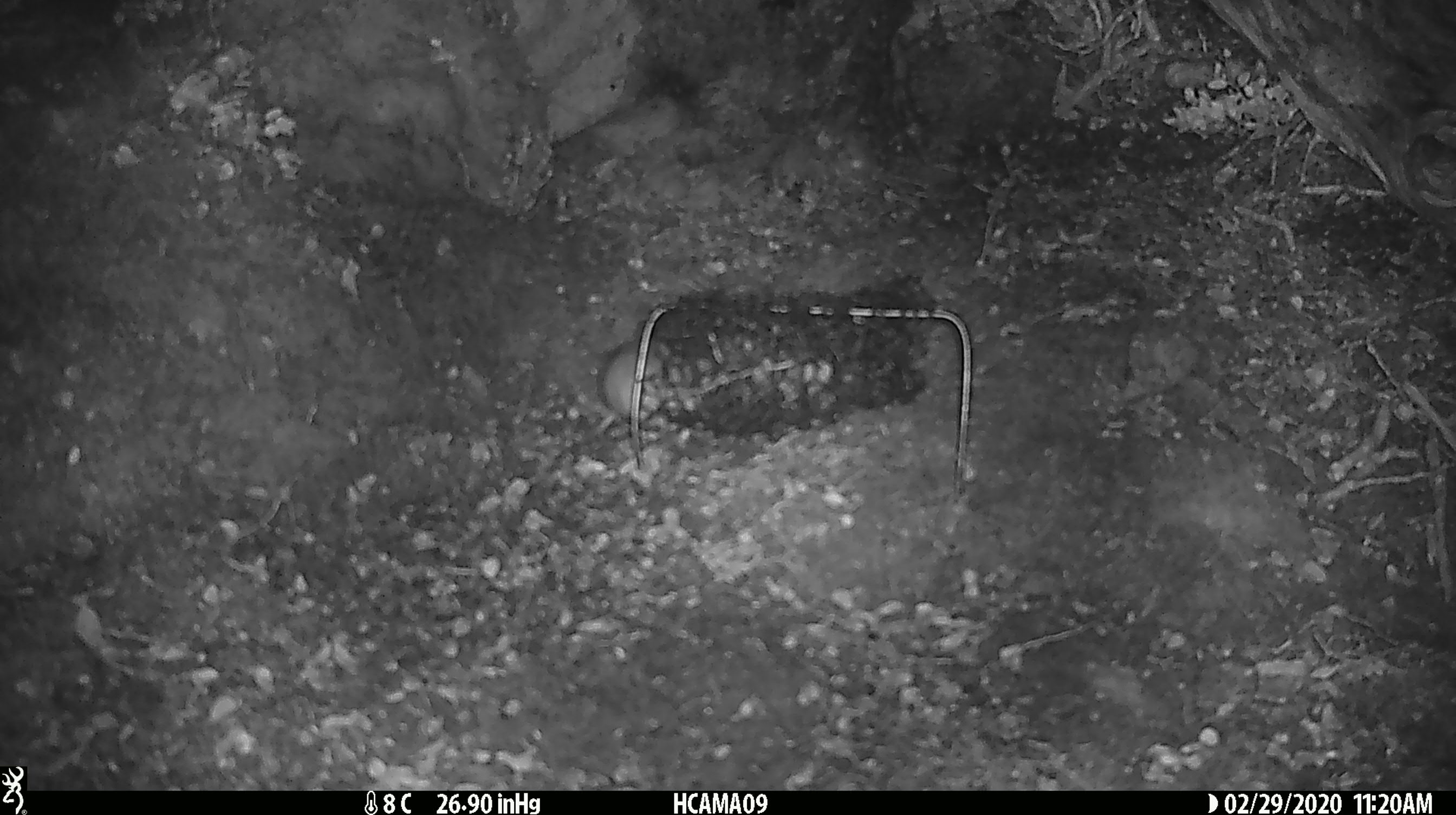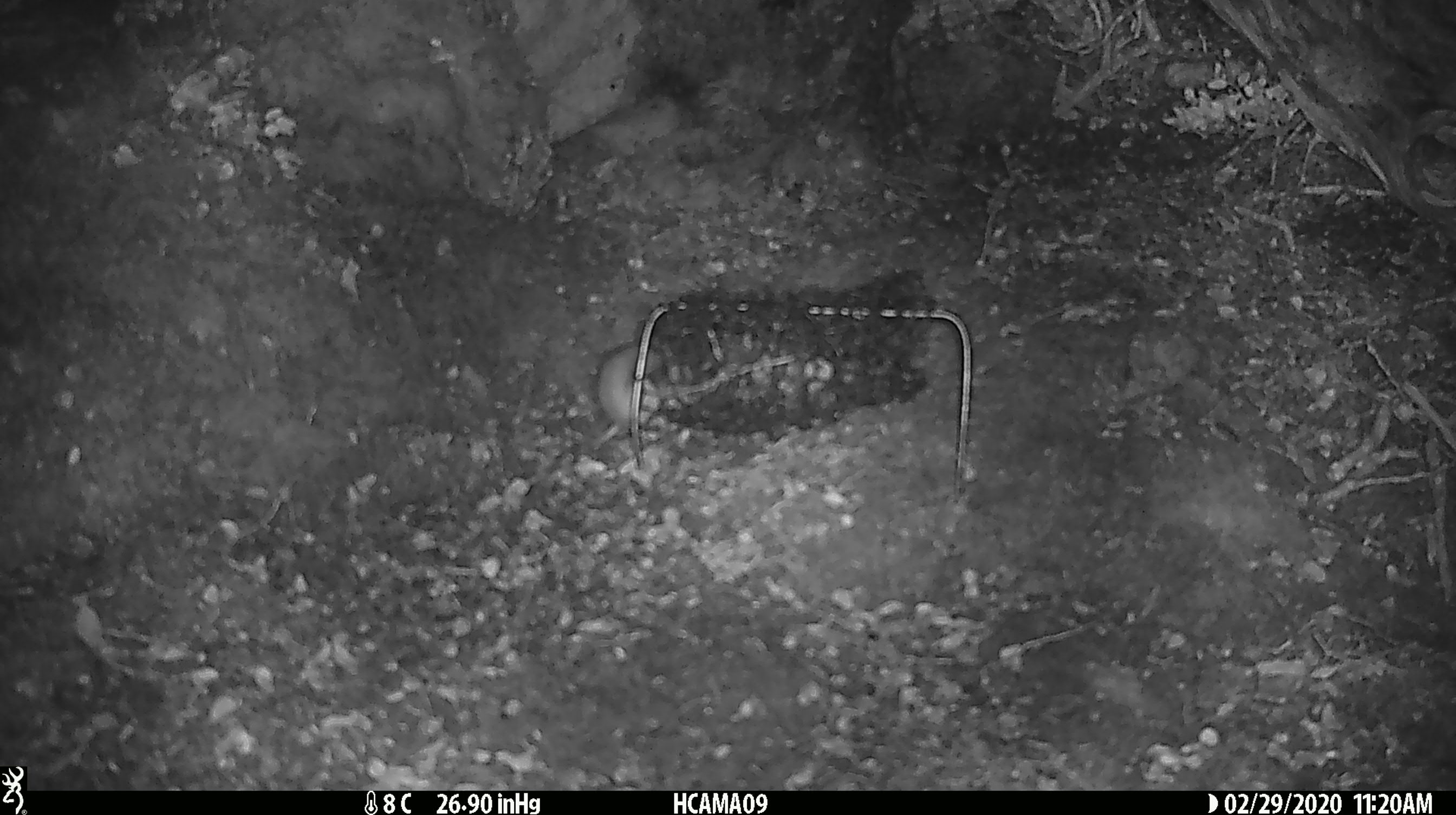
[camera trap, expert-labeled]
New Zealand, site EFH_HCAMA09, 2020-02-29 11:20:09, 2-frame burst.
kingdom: Animalia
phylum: Chordata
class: Mammalia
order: Rodentia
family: Muridae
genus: Mus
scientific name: Mus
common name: mouse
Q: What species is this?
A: Mouse (Mus).